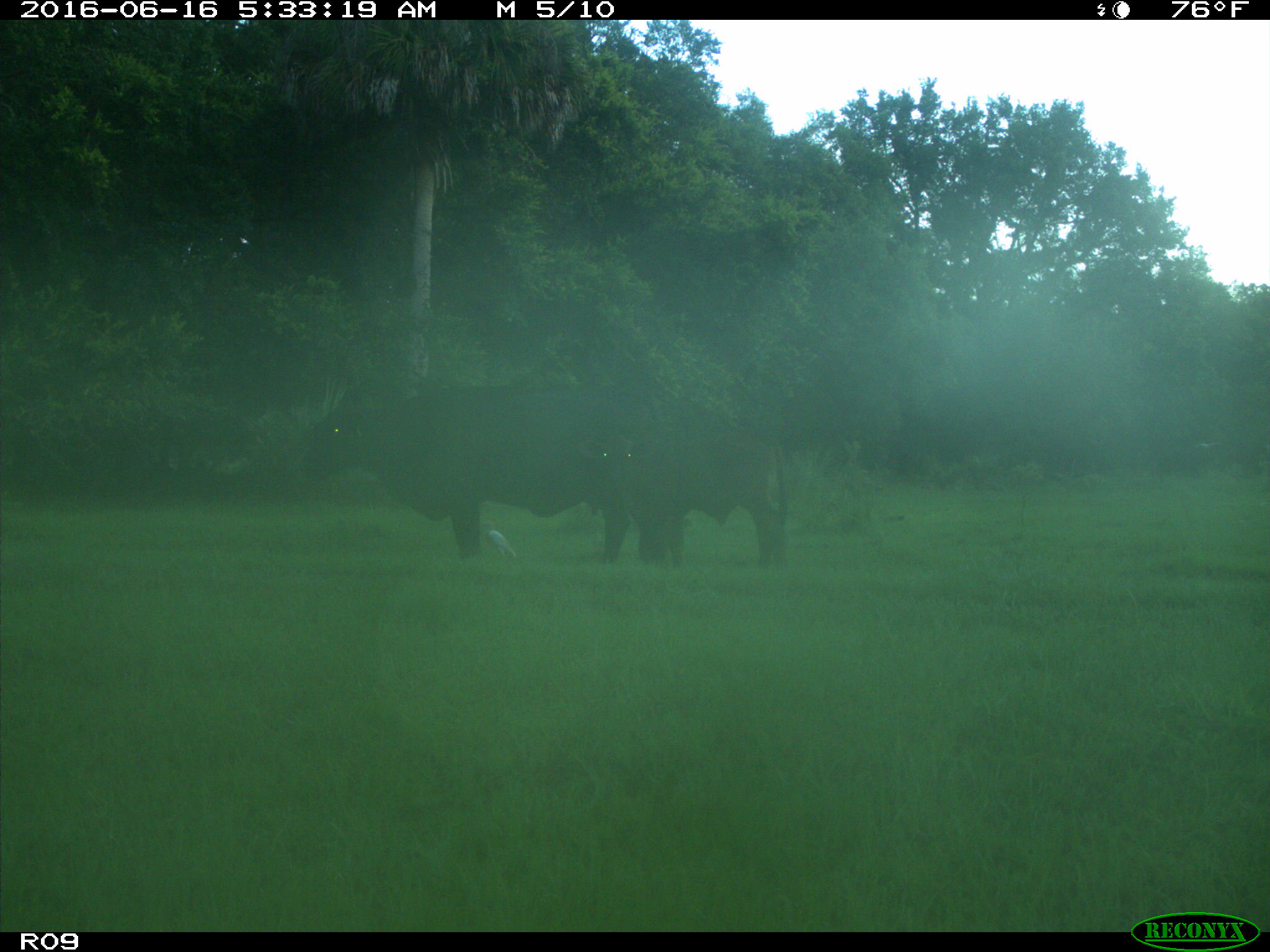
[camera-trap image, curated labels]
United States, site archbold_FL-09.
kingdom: Animalia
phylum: Chordata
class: Mammalia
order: Artiodactyla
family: Bovidae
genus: Bos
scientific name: Bos taurus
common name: domestic cow